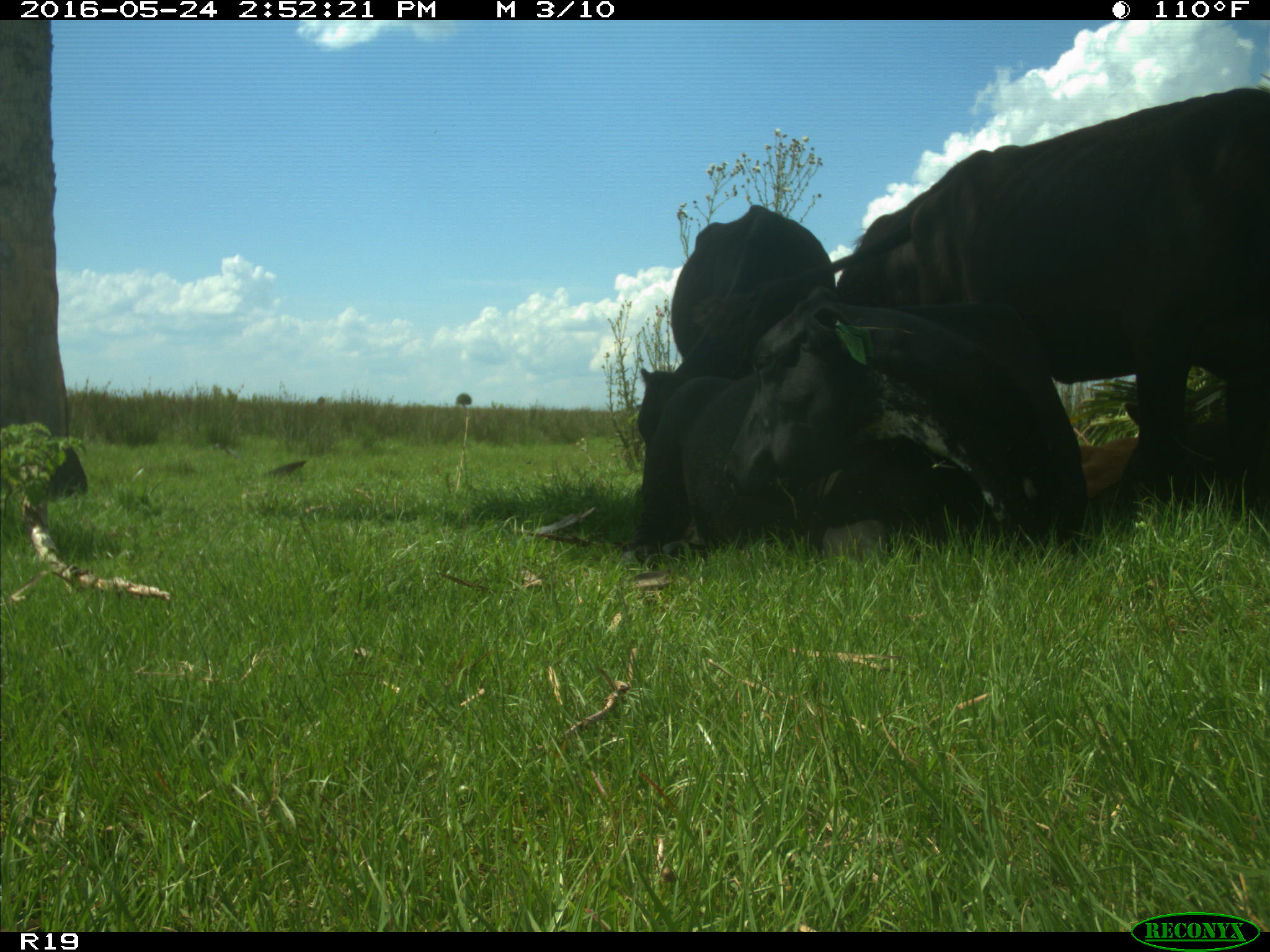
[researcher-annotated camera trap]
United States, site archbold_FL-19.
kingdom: Animalia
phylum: Chordata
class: Mammalia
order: Artiodactyla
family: Bovidae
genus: Bos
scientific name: Bos taurus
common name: domestic cow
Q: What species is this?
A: Bos taurus (domestic cow).